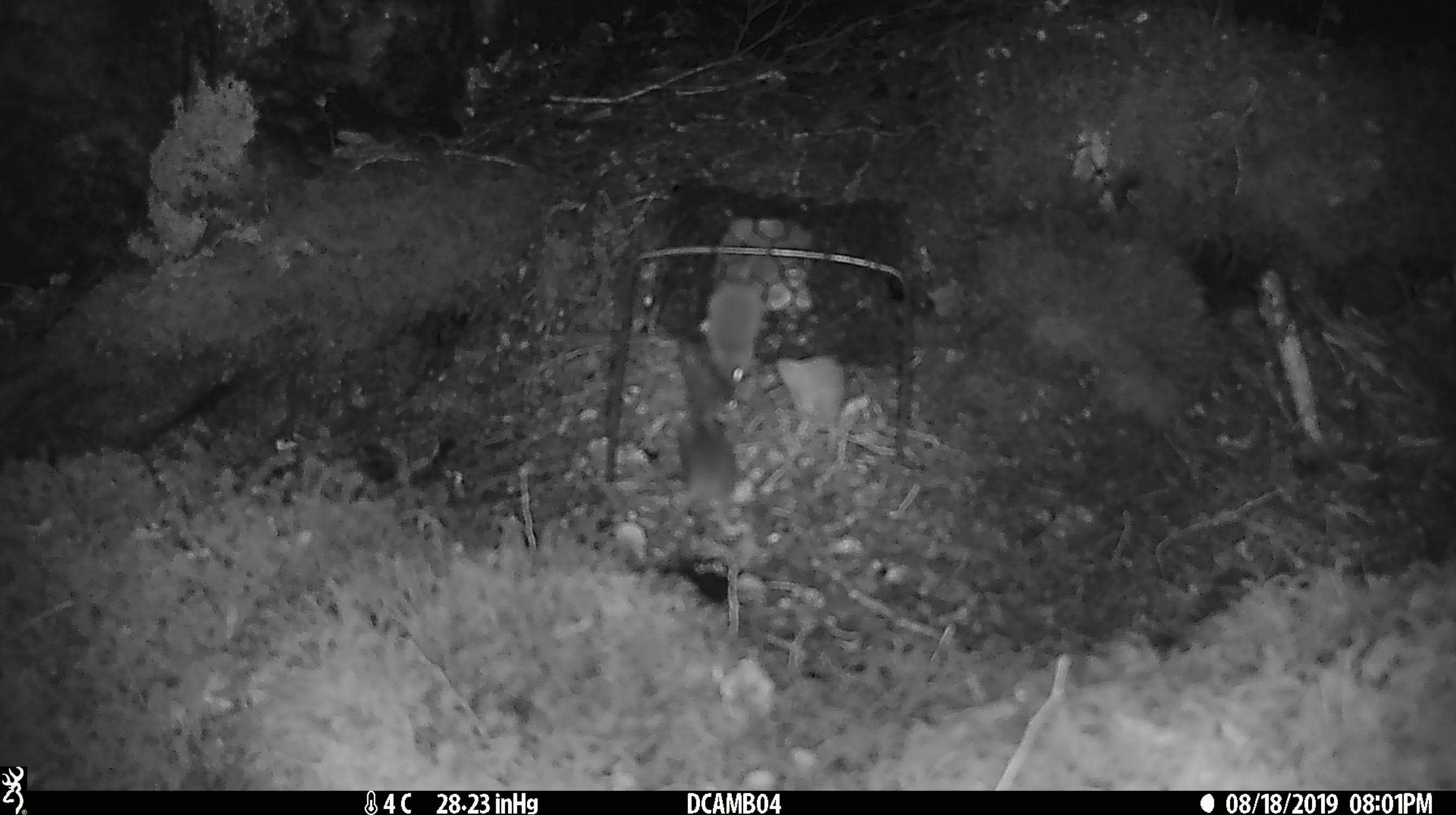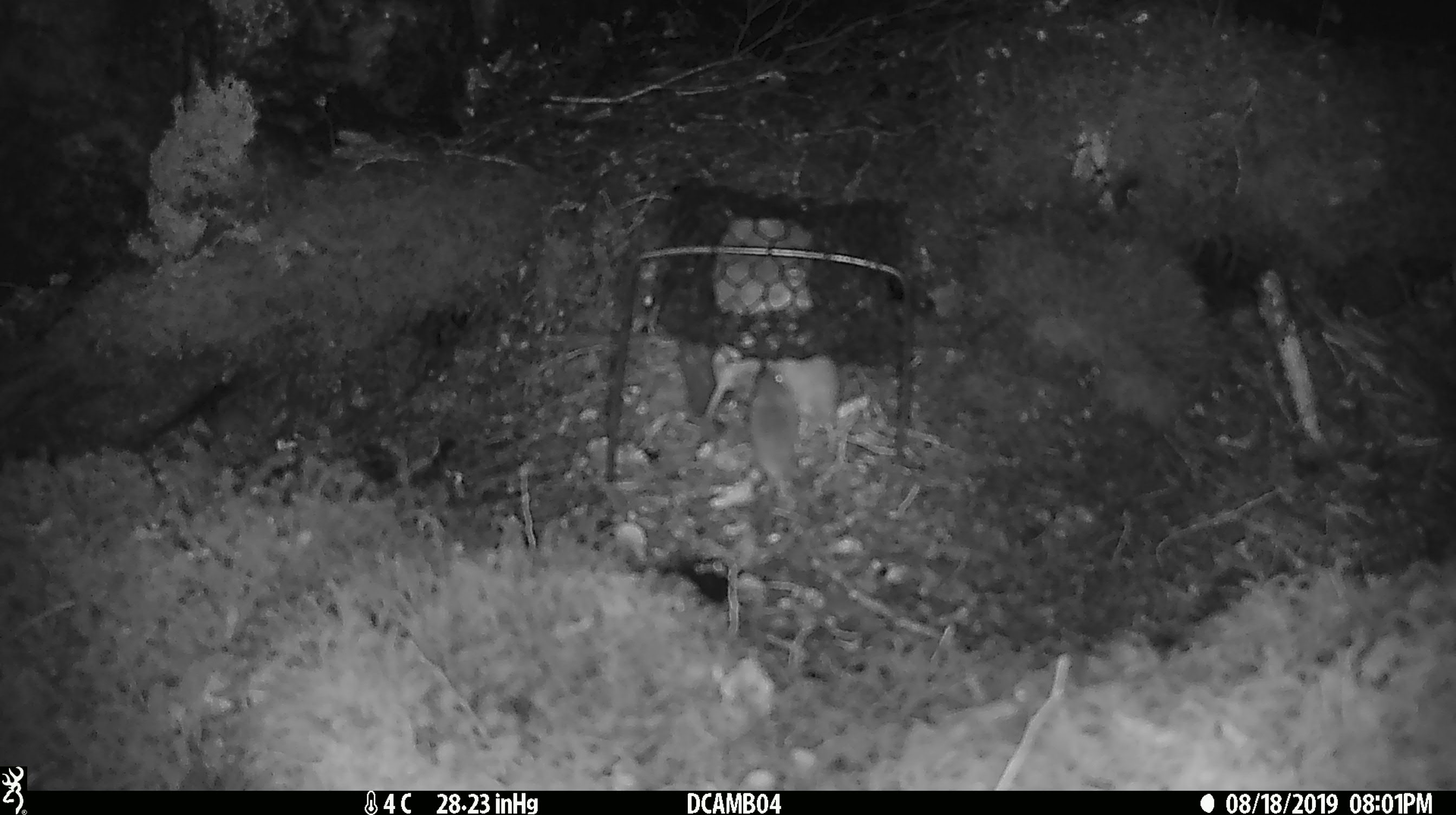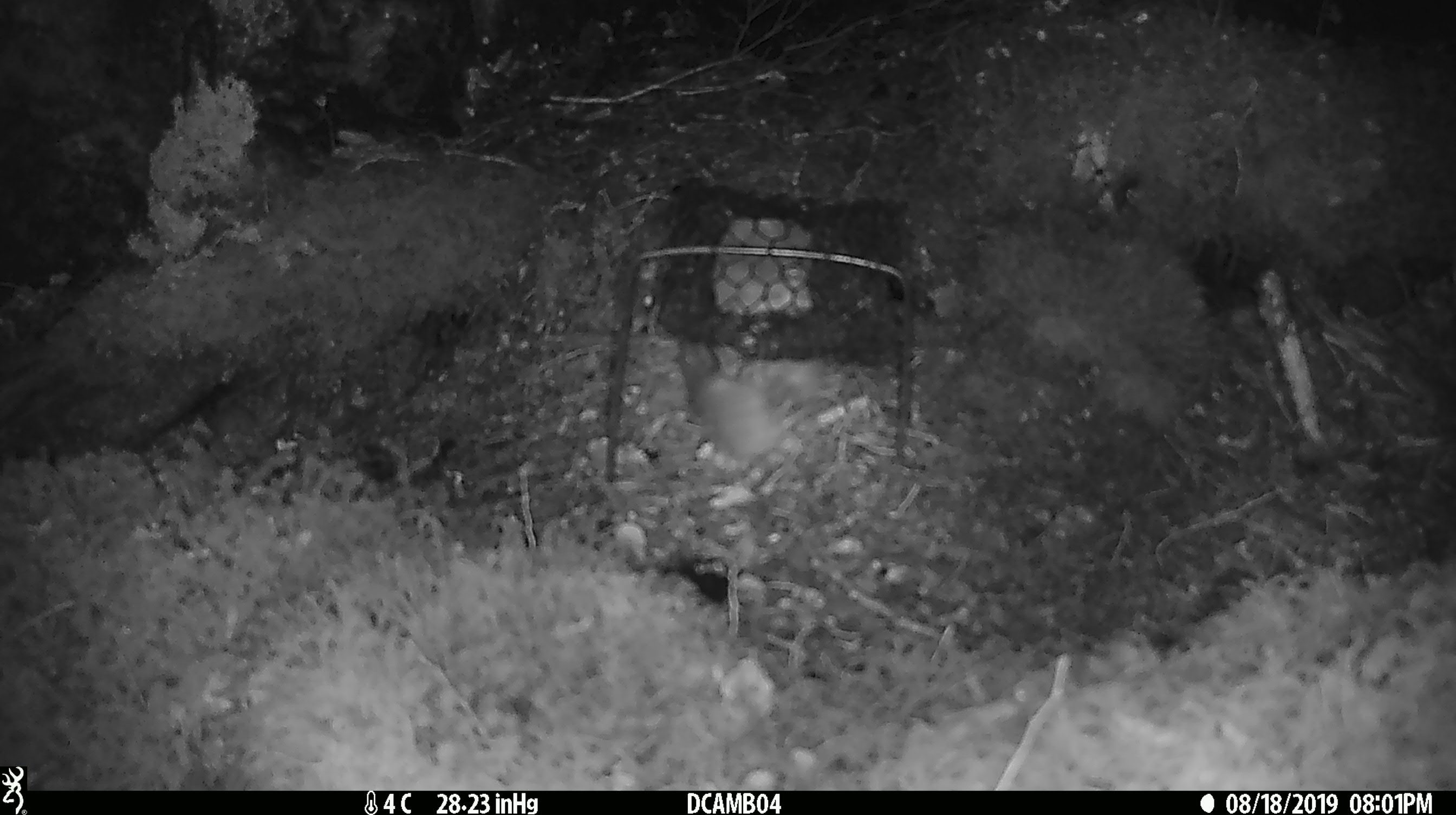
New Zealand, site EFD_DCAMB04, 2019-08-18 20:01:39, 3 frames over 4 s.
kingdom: Animalia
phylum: Chordata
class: Mammalia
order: Rodentia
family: Muridae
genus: Mus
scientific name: Mus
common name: mouse